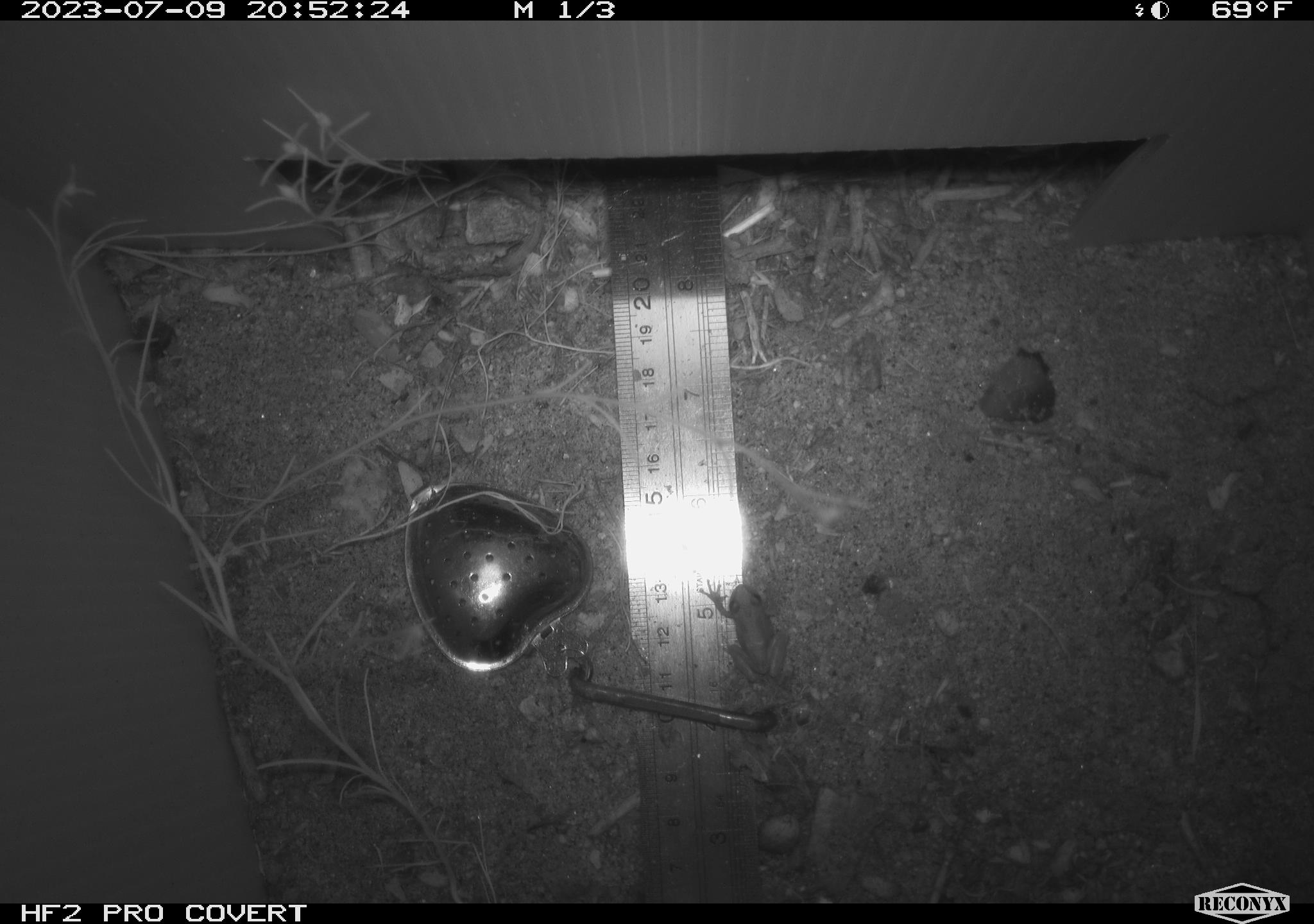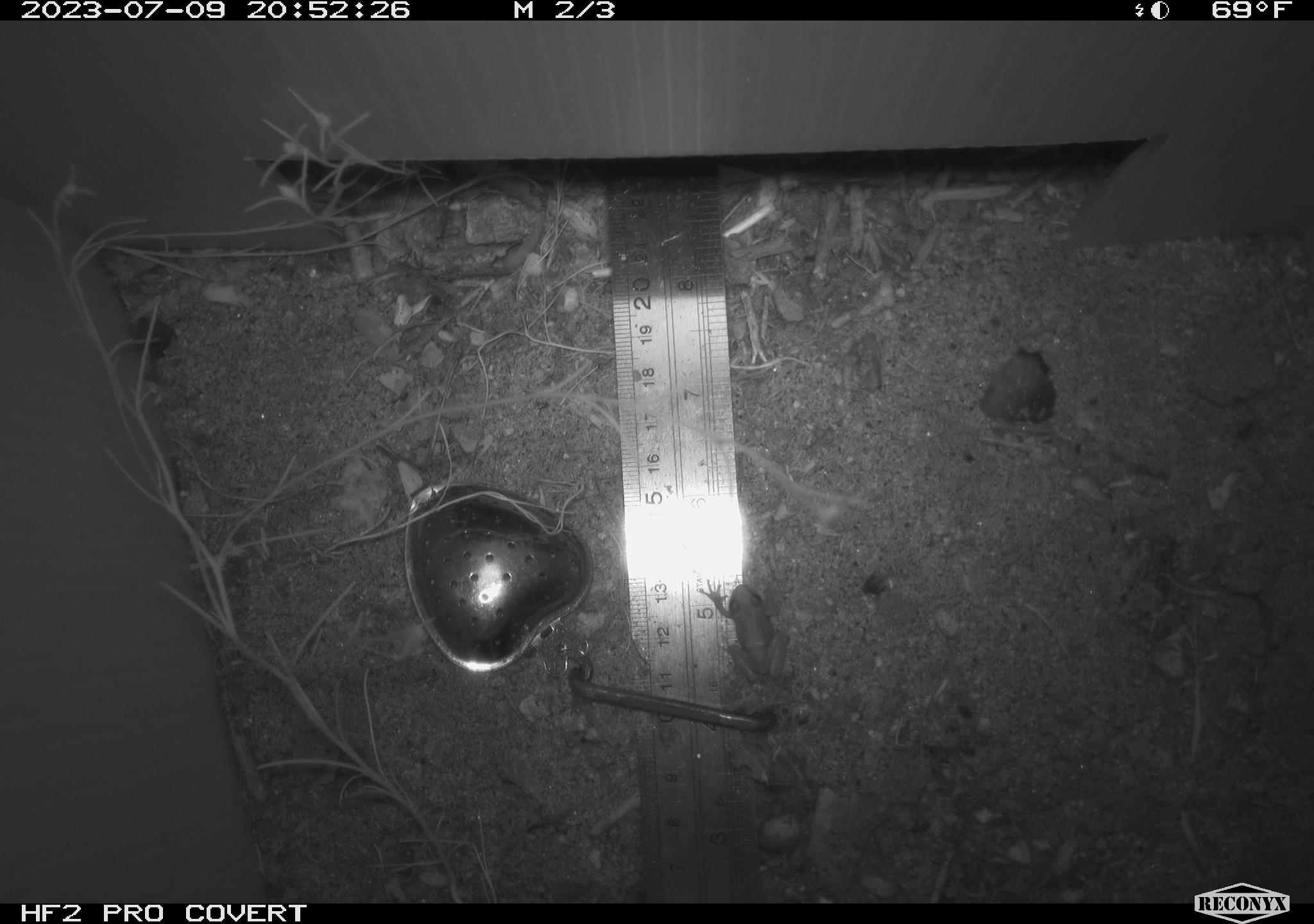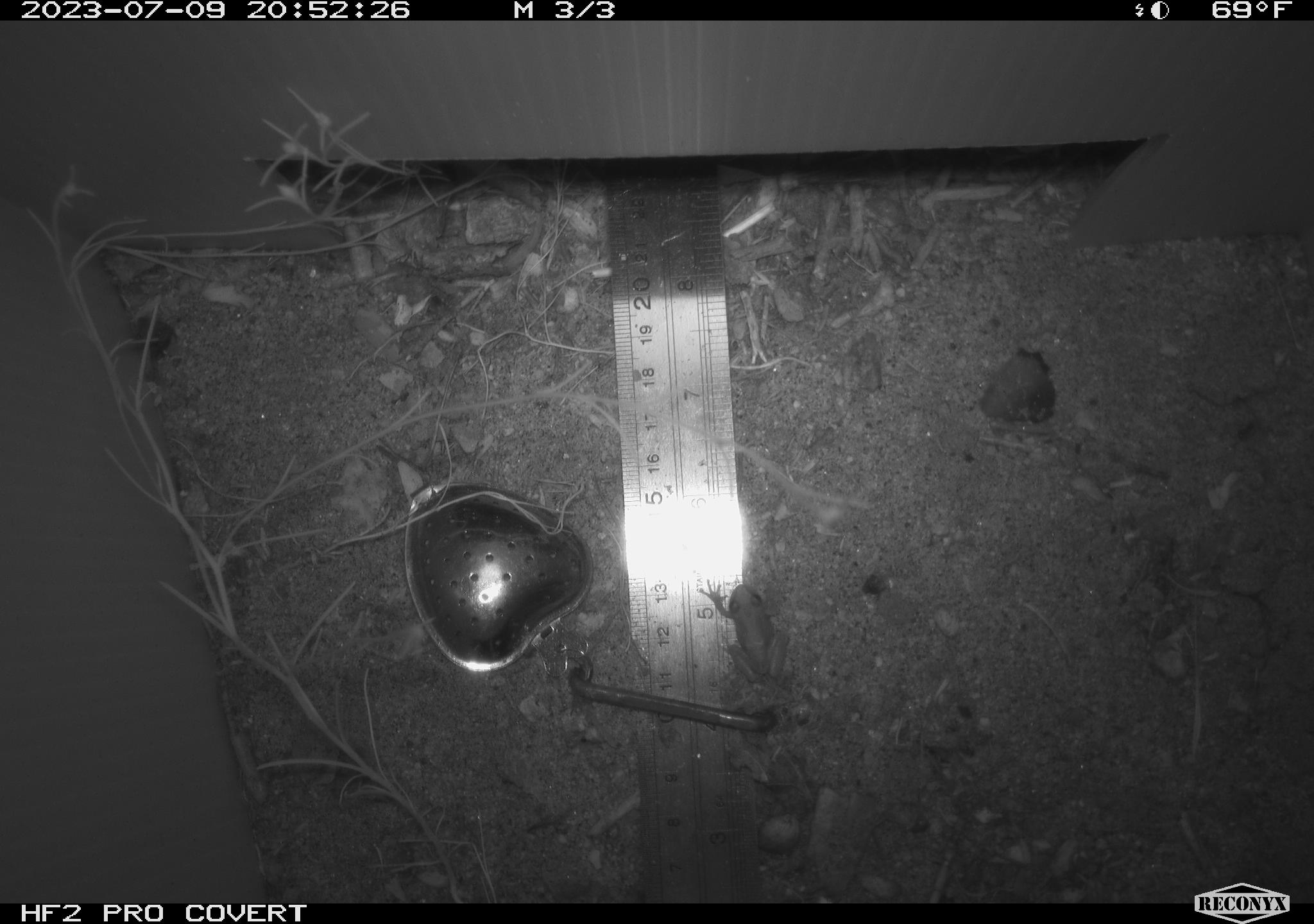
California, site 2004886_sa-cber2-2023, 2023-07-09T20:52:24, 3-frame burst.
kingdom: Animalia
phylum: Chordata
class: Amphibia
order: Anura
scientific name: Anura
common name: frogs